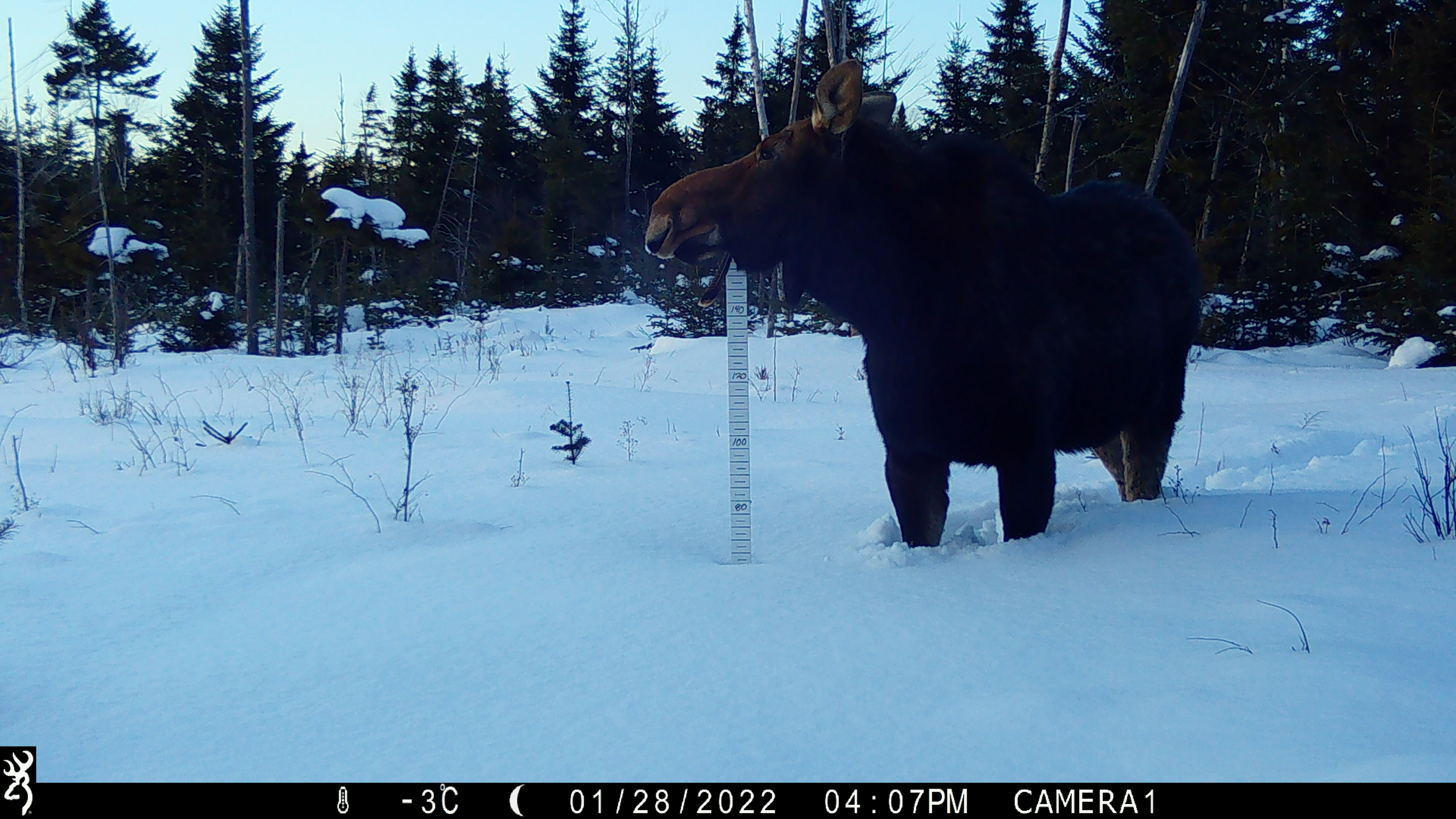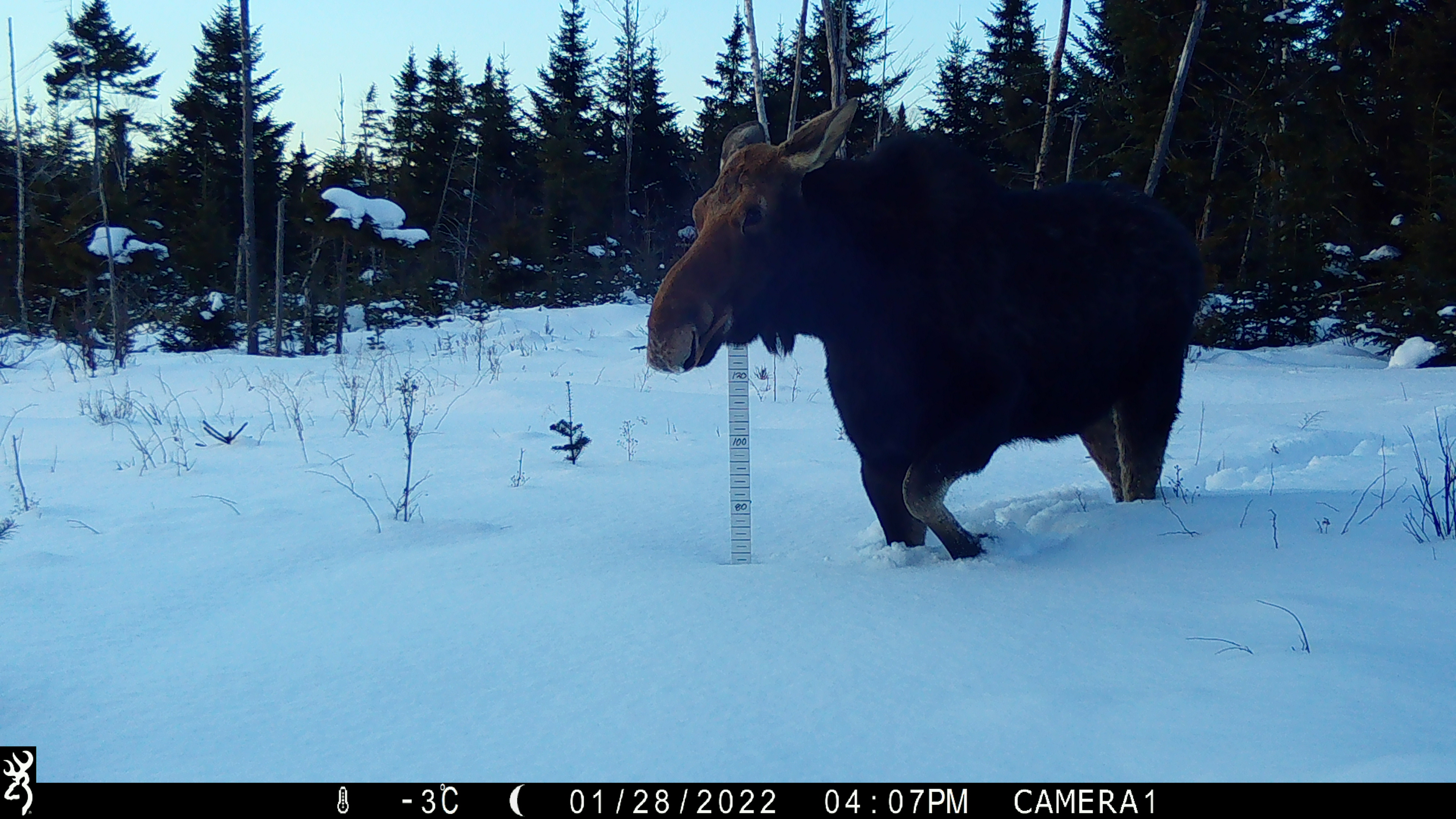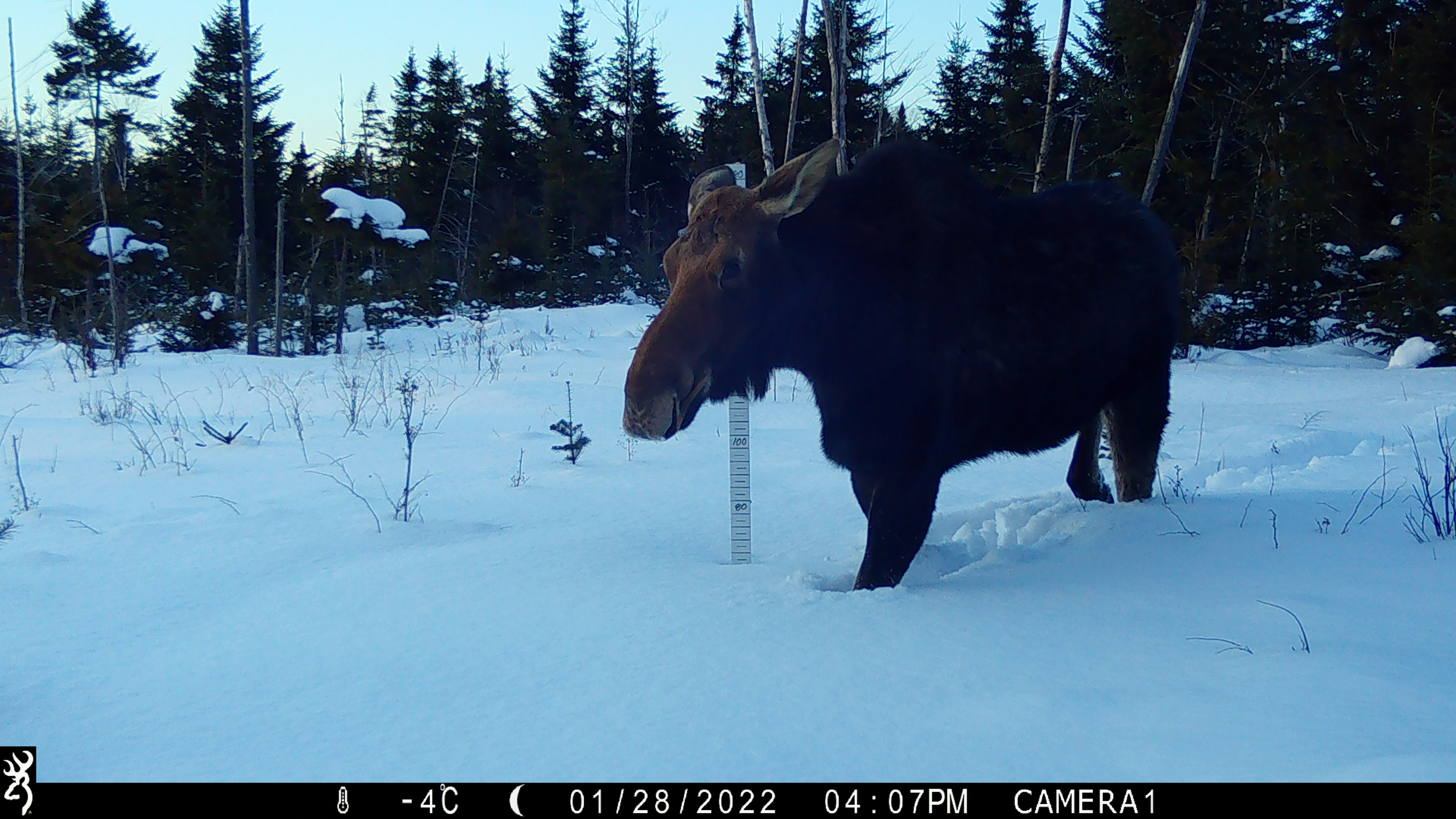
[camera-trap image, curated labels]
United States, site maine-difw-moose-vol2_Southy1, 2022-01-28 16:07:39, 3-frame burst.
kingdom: Animalia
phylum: Chordata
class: Mammalia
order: Artiodactyla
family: Cervidae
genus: Alces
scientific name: Alces alces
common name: moose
Moose (Alces alces).